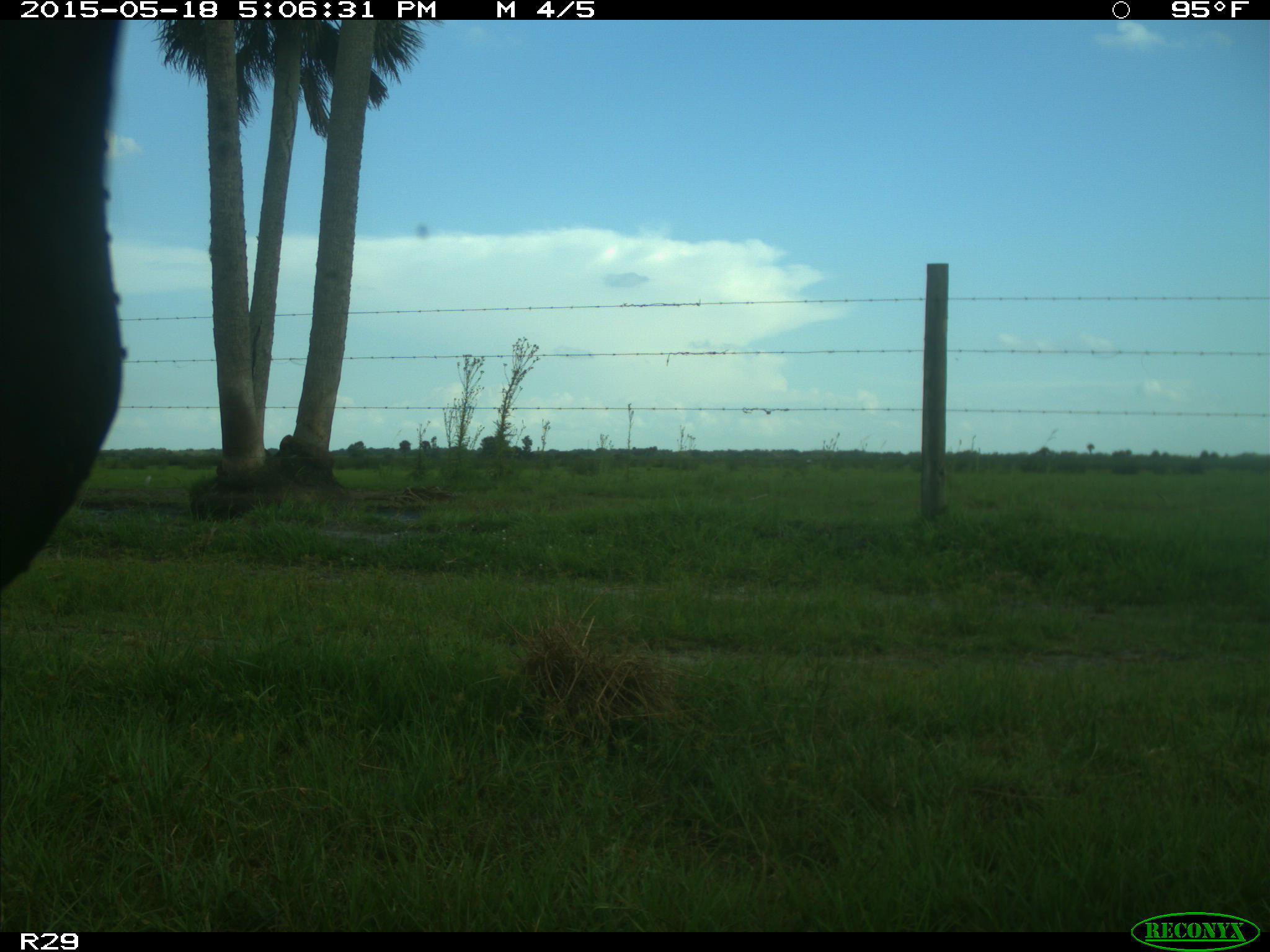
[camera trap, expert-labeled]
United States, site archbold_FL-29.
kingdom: Animalia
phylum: Chordata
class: Mammalia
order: Artiodactyla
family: Bovidae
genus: Bos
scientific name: Bos taurus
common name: domestic cow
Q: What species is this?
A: Bos taurus (domestic cow).